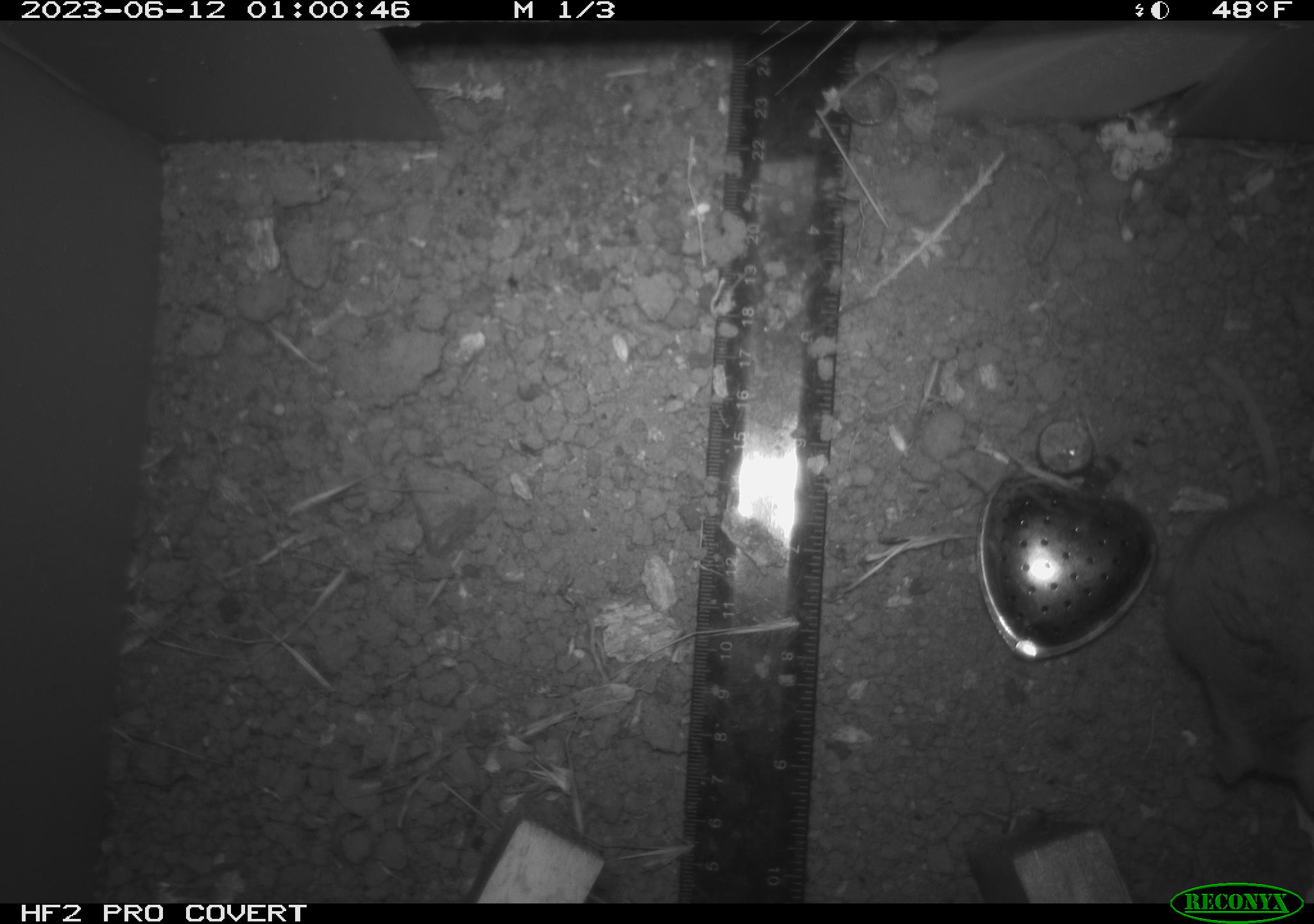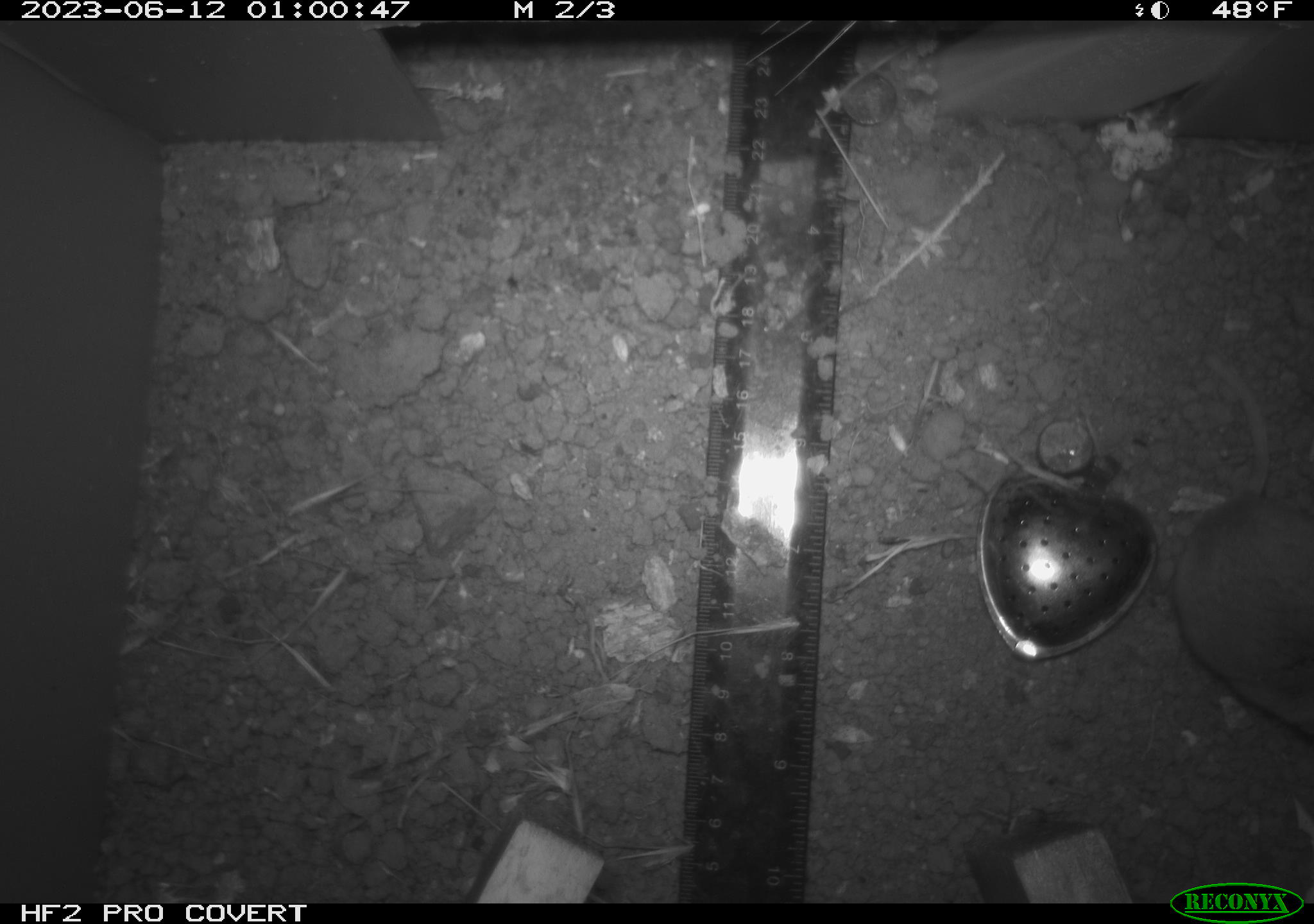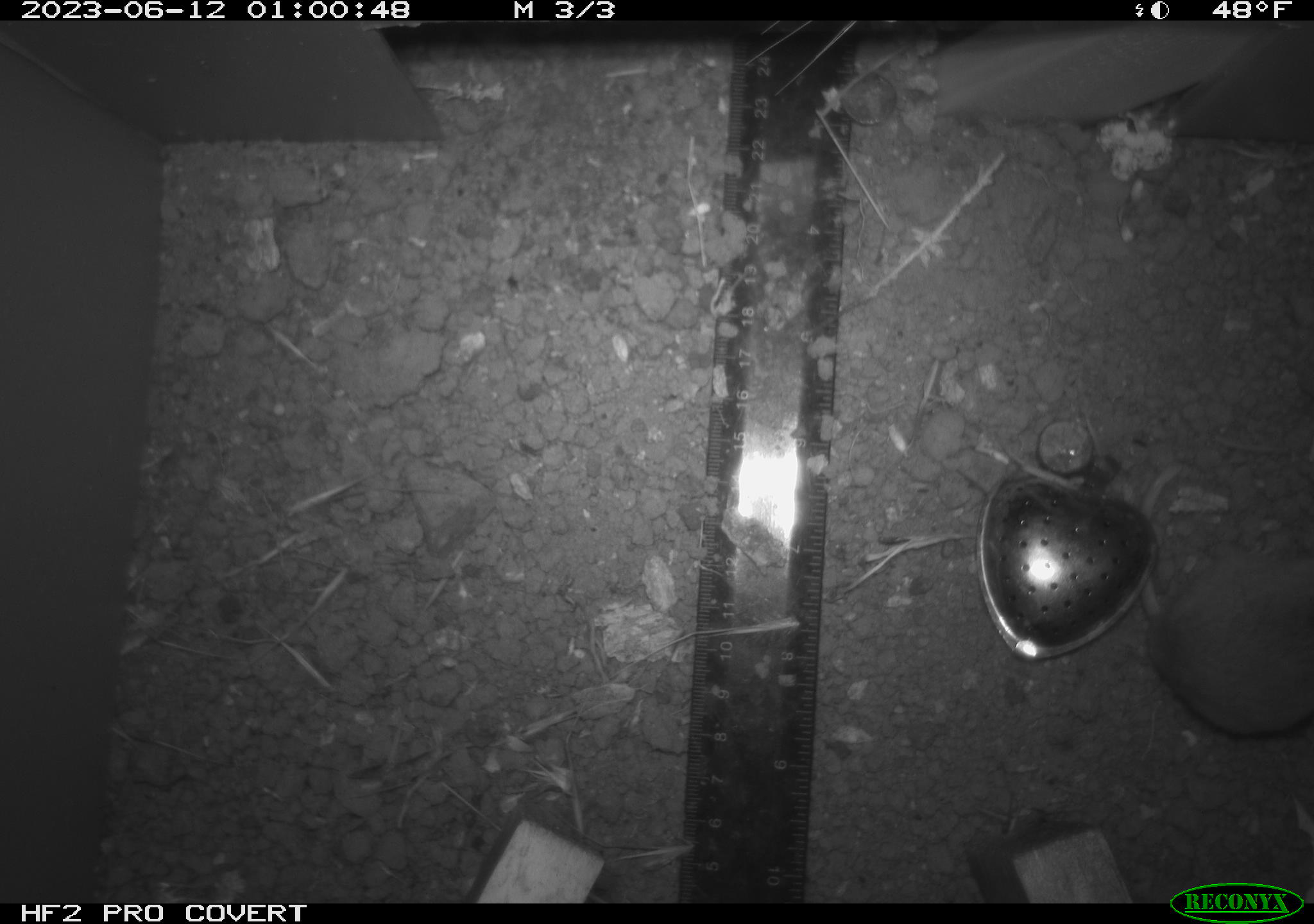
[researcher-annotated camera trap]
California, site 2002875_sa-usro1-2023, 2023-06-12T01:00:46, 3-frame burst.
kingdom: Animalia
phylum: Chordata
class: Mammalia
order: Rodentia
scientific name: Rodentia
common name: mouse species